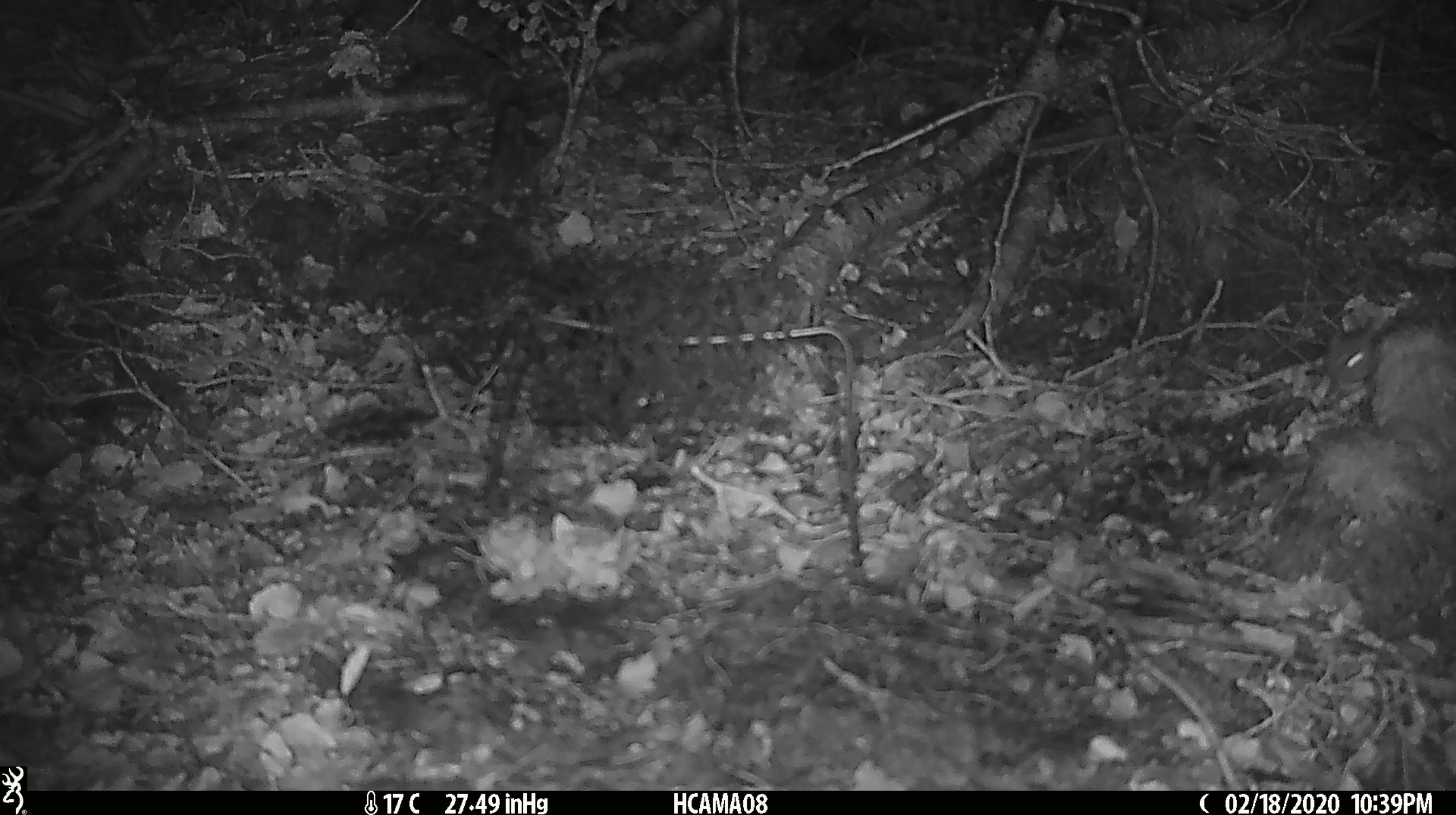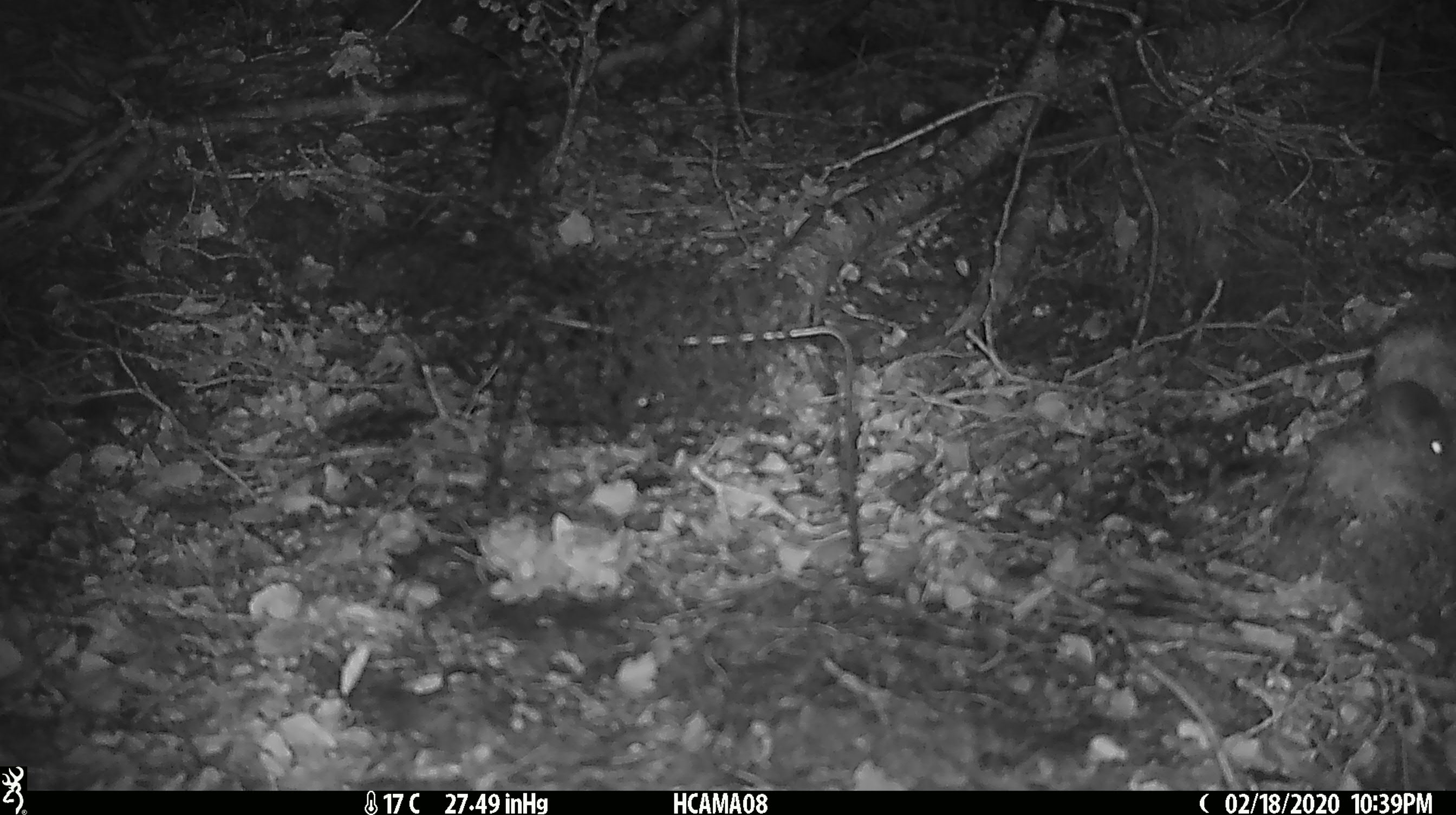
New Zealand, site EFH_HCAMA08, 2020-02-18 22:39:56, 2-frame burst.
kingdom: Animalia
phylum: Chordata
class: Mammalia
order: Rodentia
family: Muridae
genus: Mus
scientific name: Mus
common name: mouse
Mouse (Mus).